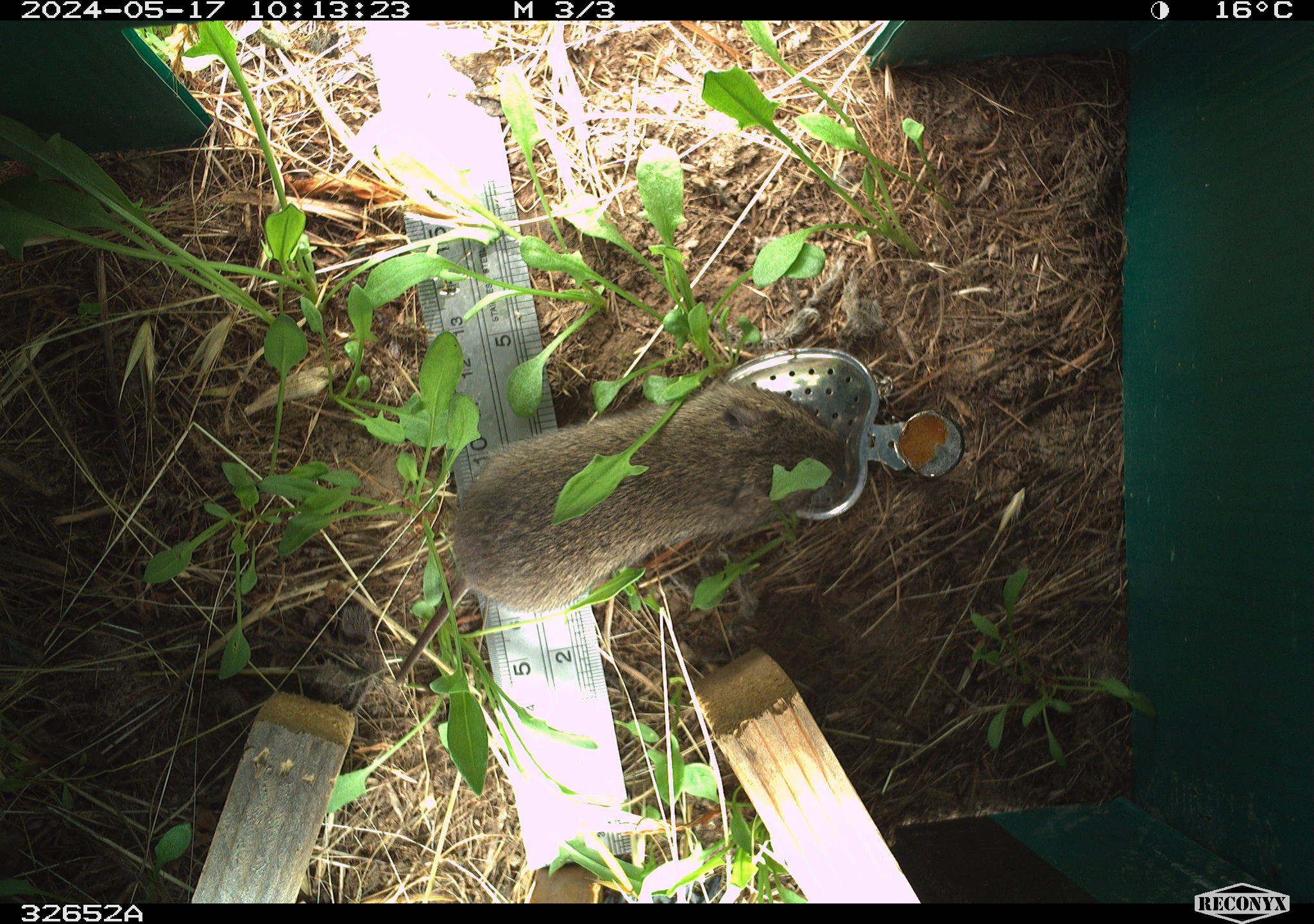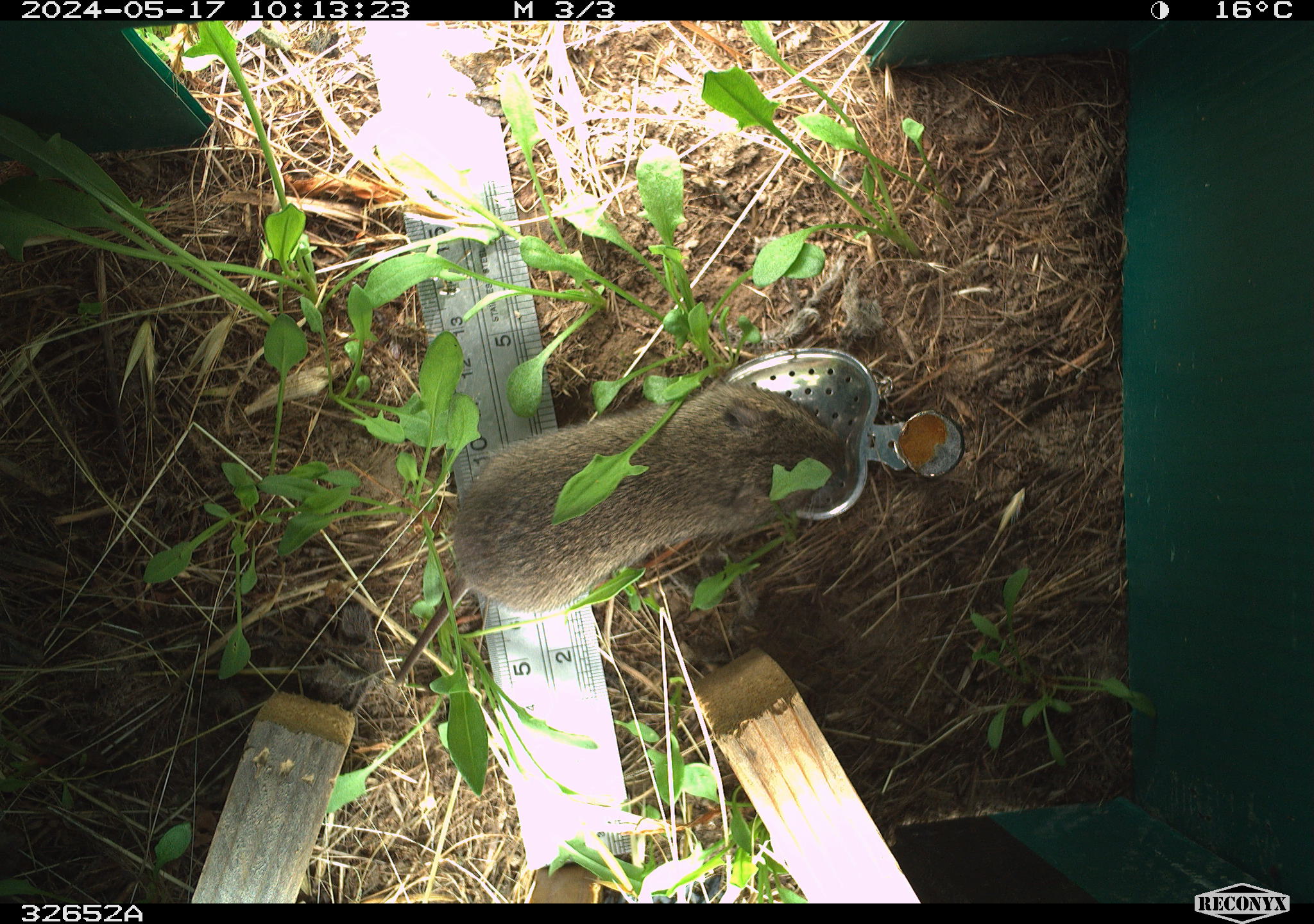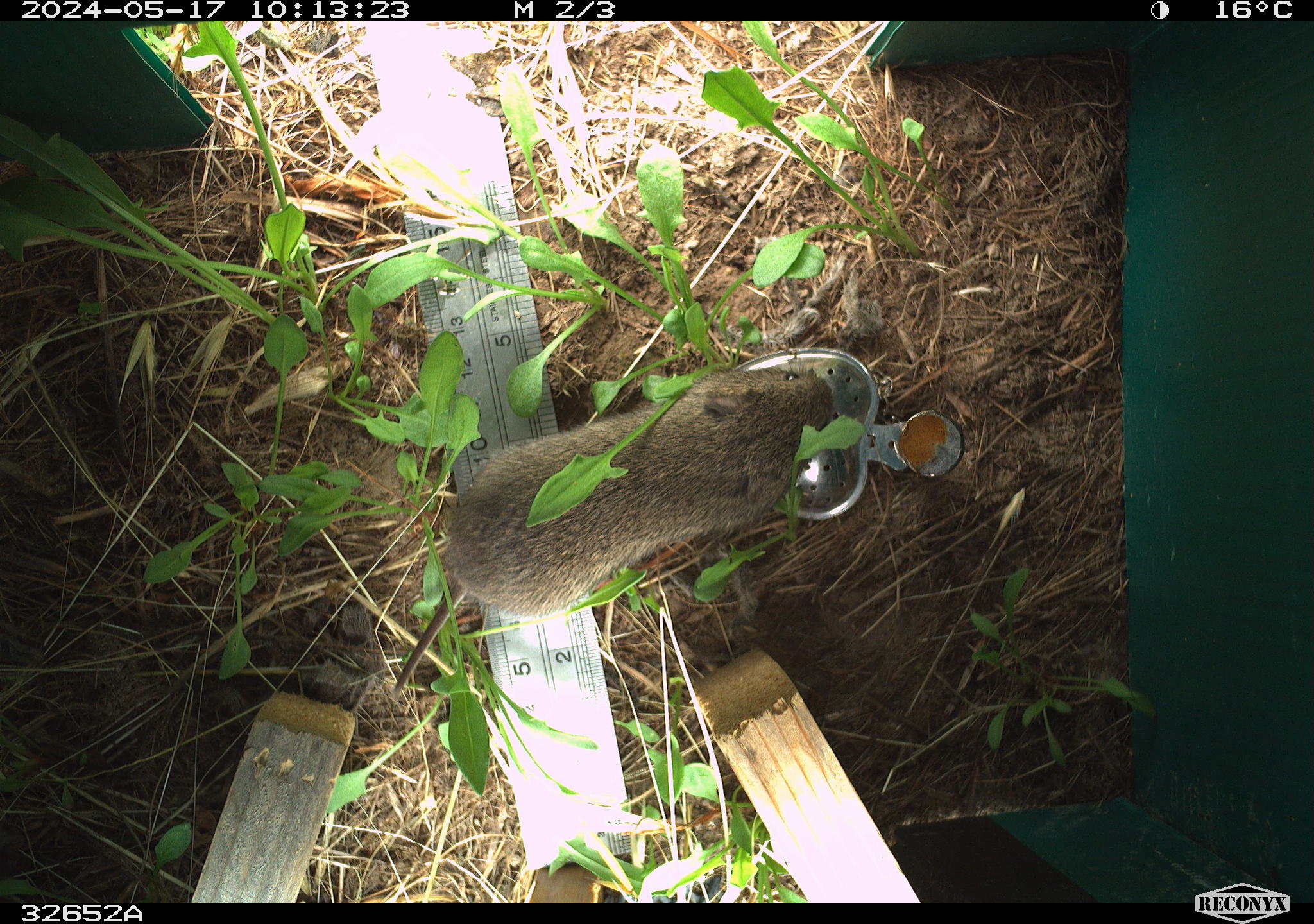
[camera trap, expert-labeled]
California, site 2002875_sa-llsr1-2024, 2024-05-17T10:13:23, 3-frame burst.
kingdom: Animalia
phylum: Chordata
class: Mammalia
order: Rodentia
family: Cricetidae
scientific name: Arvicolinae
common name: voles, lemmings, and muskrats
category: arvicolinae subfamily